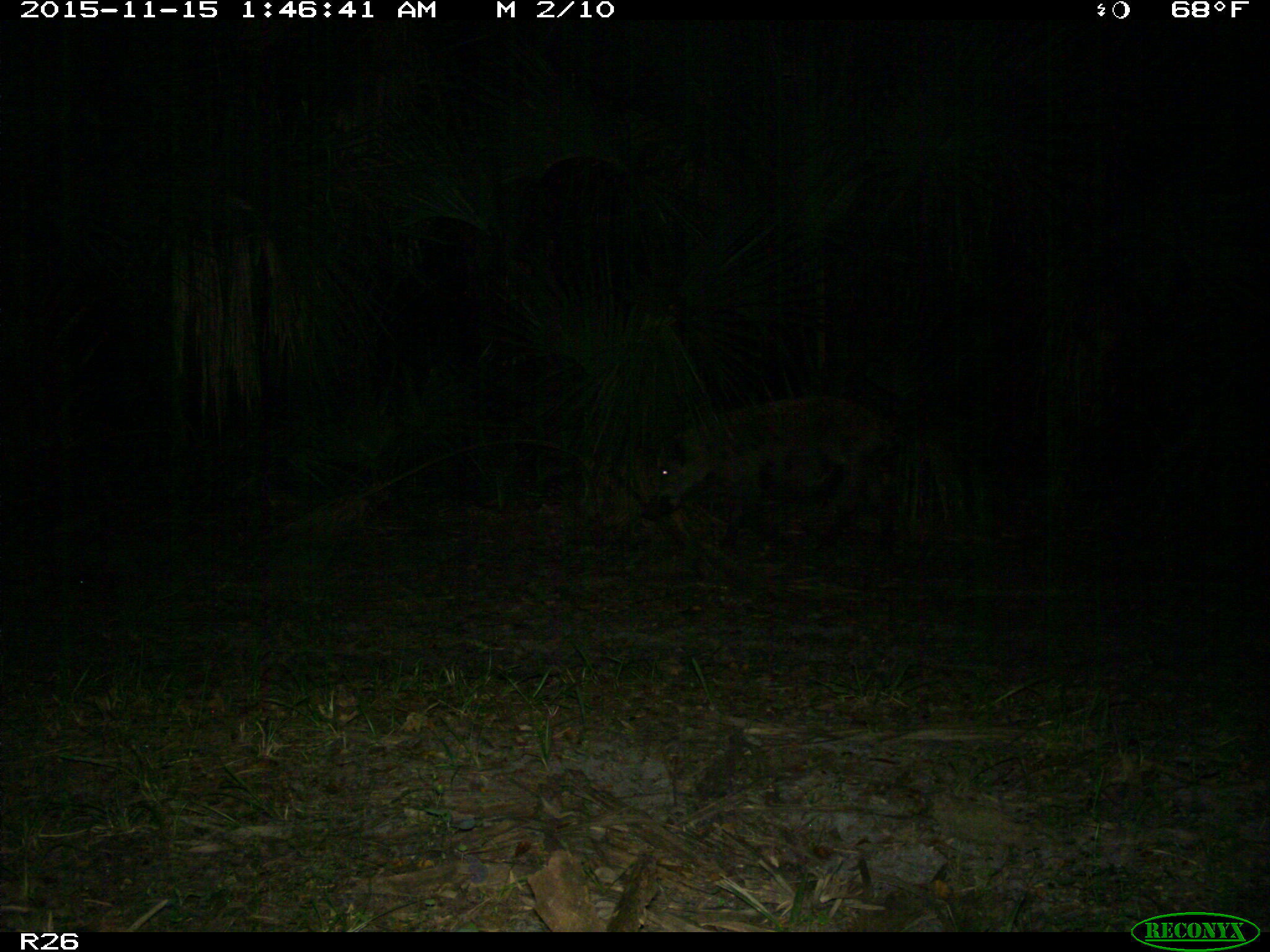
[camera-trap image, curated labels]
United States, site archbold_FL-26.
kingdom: Animalia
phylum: Chordata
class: Mammalia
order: Artiodactyla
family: Suidae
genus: Sus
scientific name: Sus scrofa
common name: wild boar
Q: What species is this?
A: Sus scrofa (wild boar).